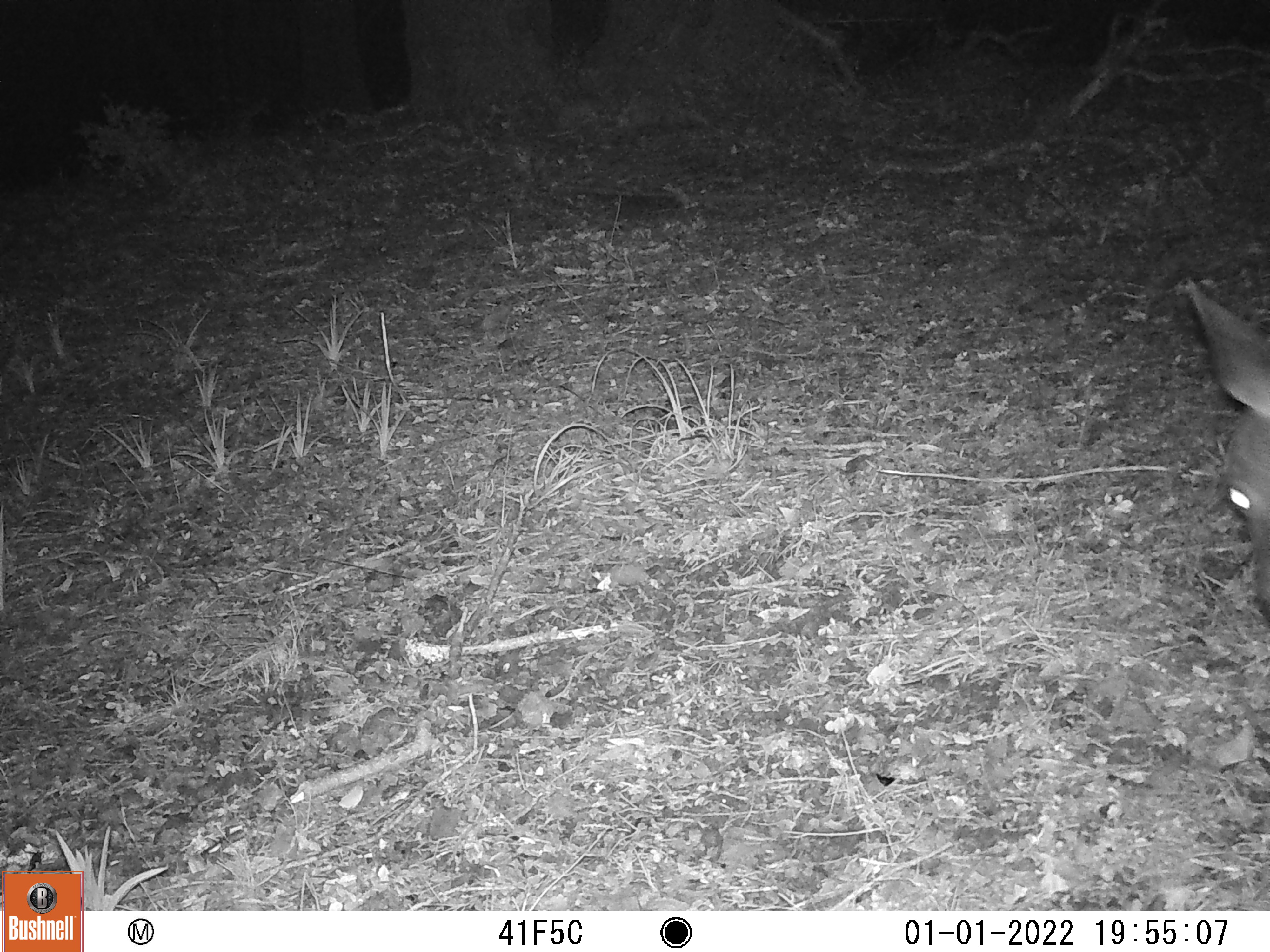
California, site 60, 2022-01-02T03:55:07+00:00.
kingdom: Animalia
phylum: Chordata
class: Mammalia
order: Artiodactyla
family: Cervidae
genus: Odocoileus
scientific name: Odocoileus hemionus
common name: mule deer